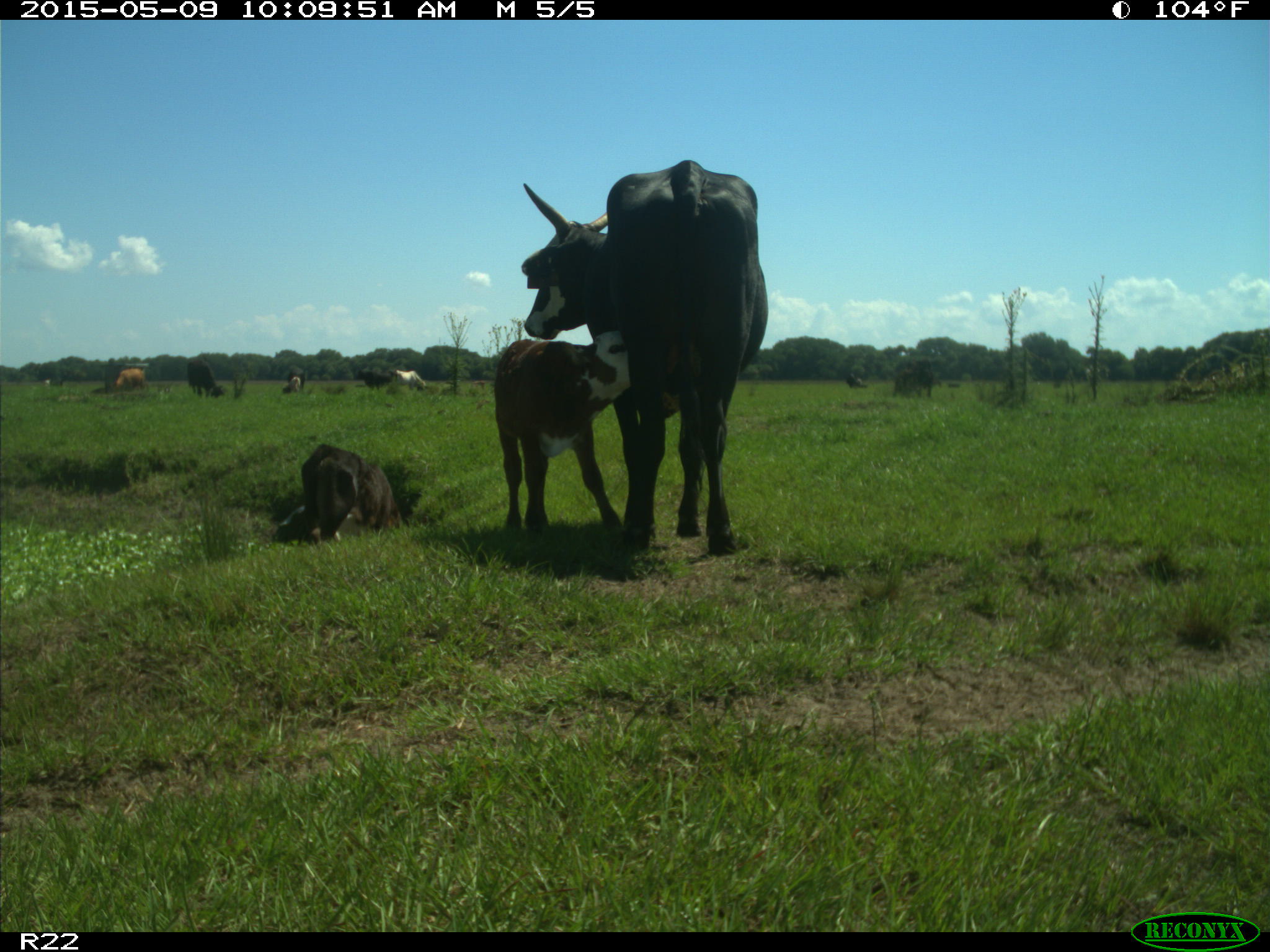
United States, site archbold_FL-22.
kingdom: Animalia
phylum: Chordata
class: Mammalia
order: Artiodactyla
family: Bovidae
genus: Bos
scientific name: Bos taurus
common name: domestic cow